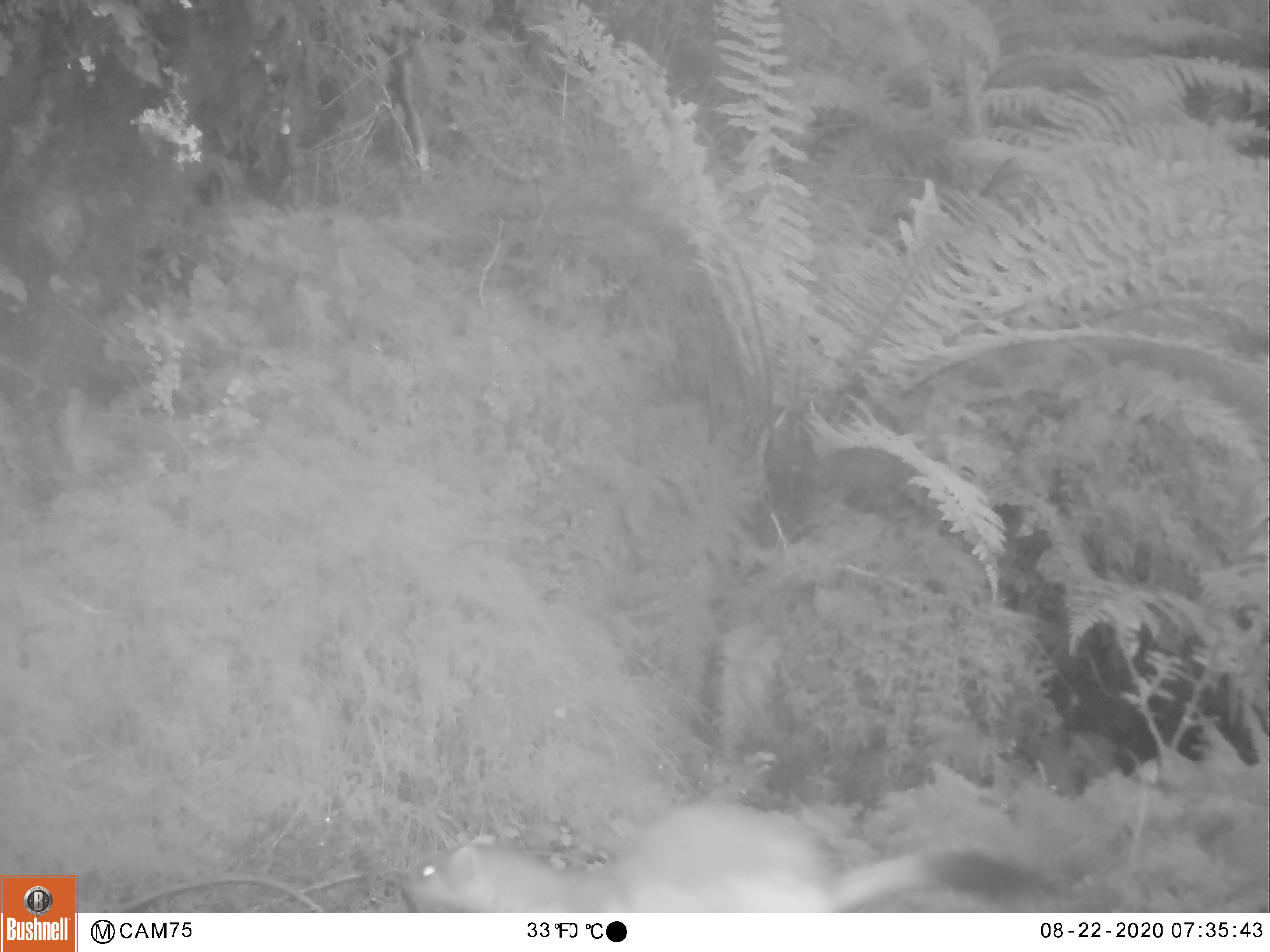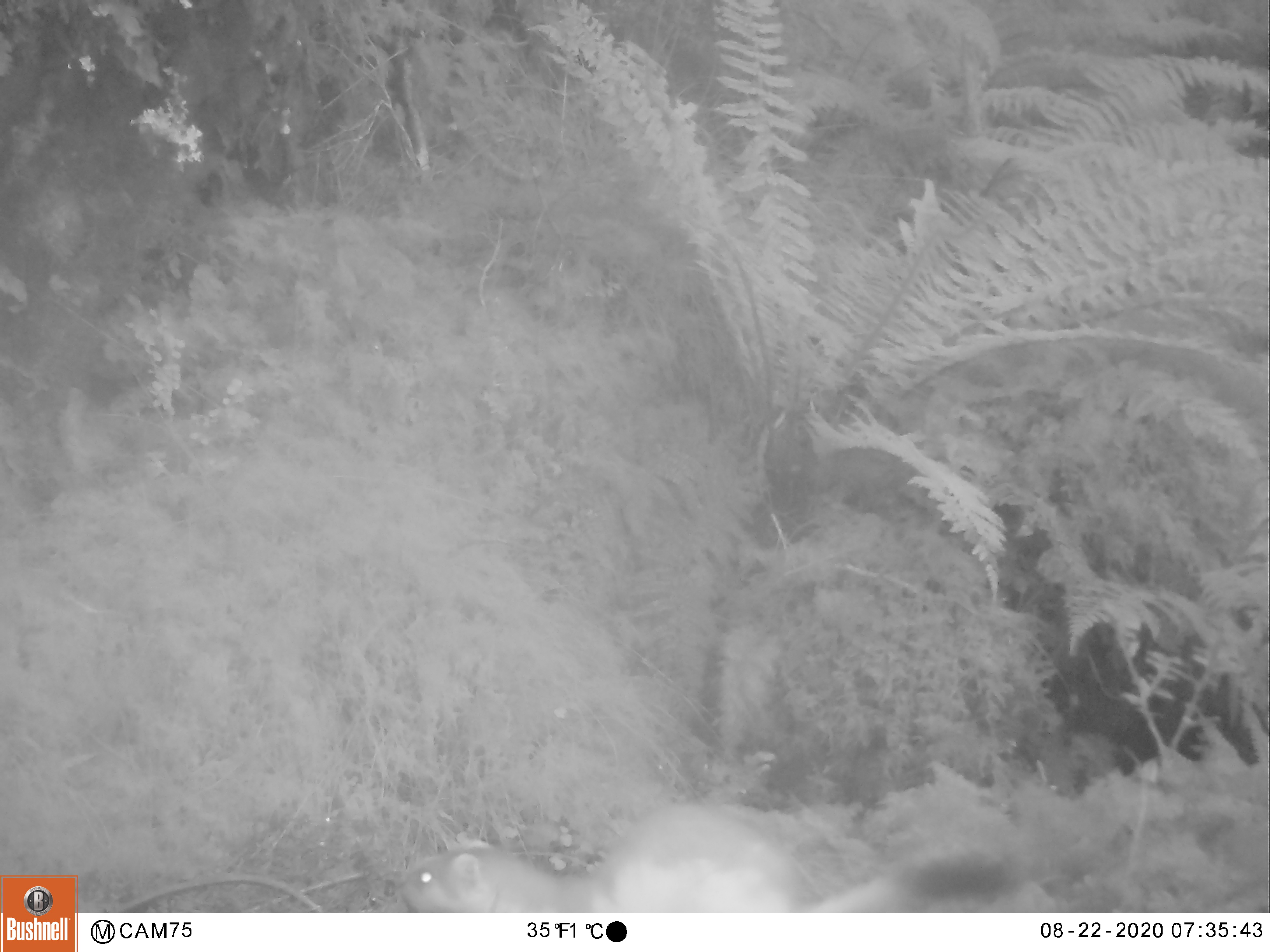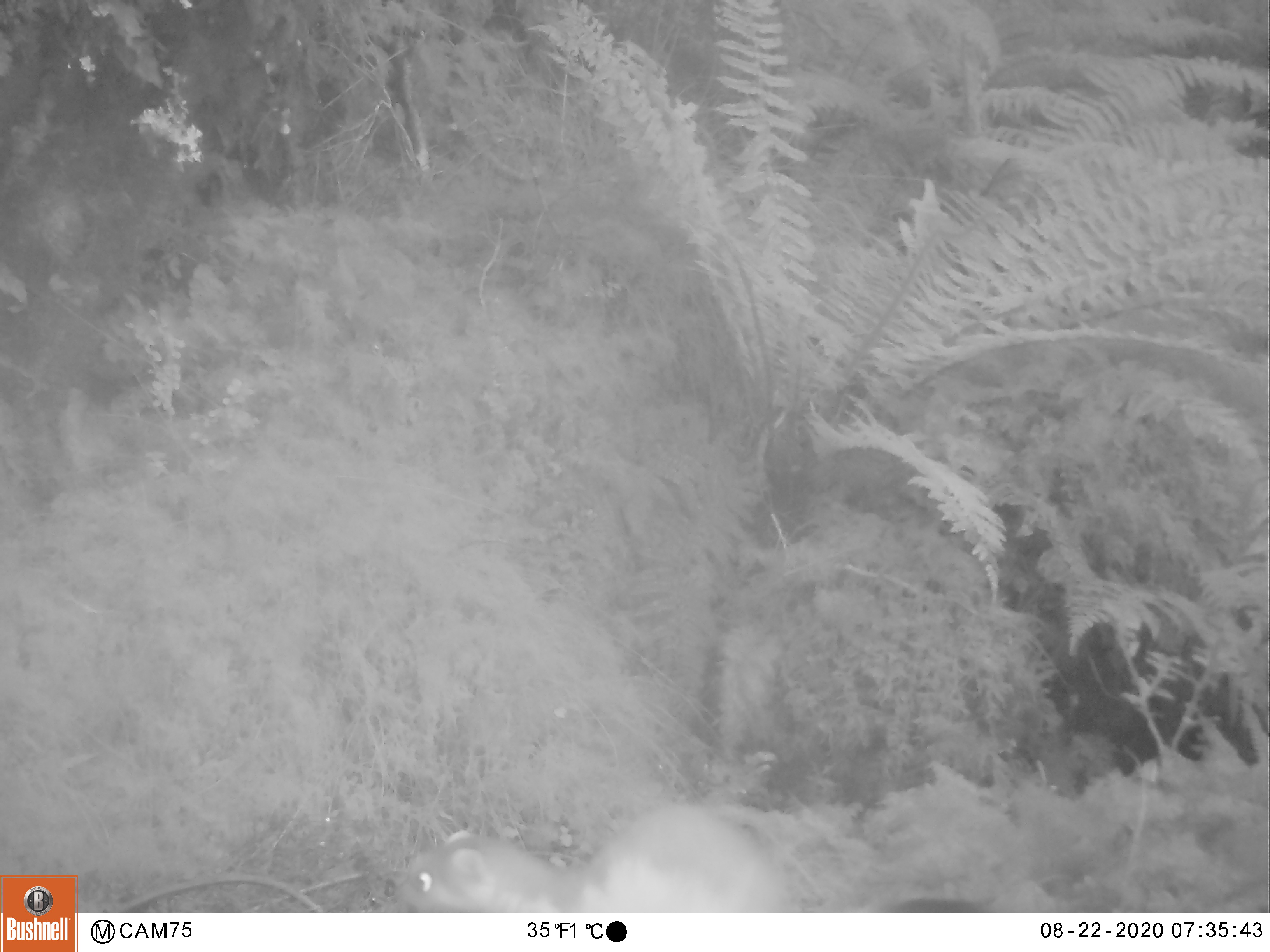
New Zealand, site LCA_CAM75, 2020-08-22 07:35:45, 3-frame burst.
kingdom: Animalia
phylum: Chordata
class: Mammalia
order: Carnivora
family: Mustelidae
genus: Mustela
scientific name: Mustela erminea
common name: stoat